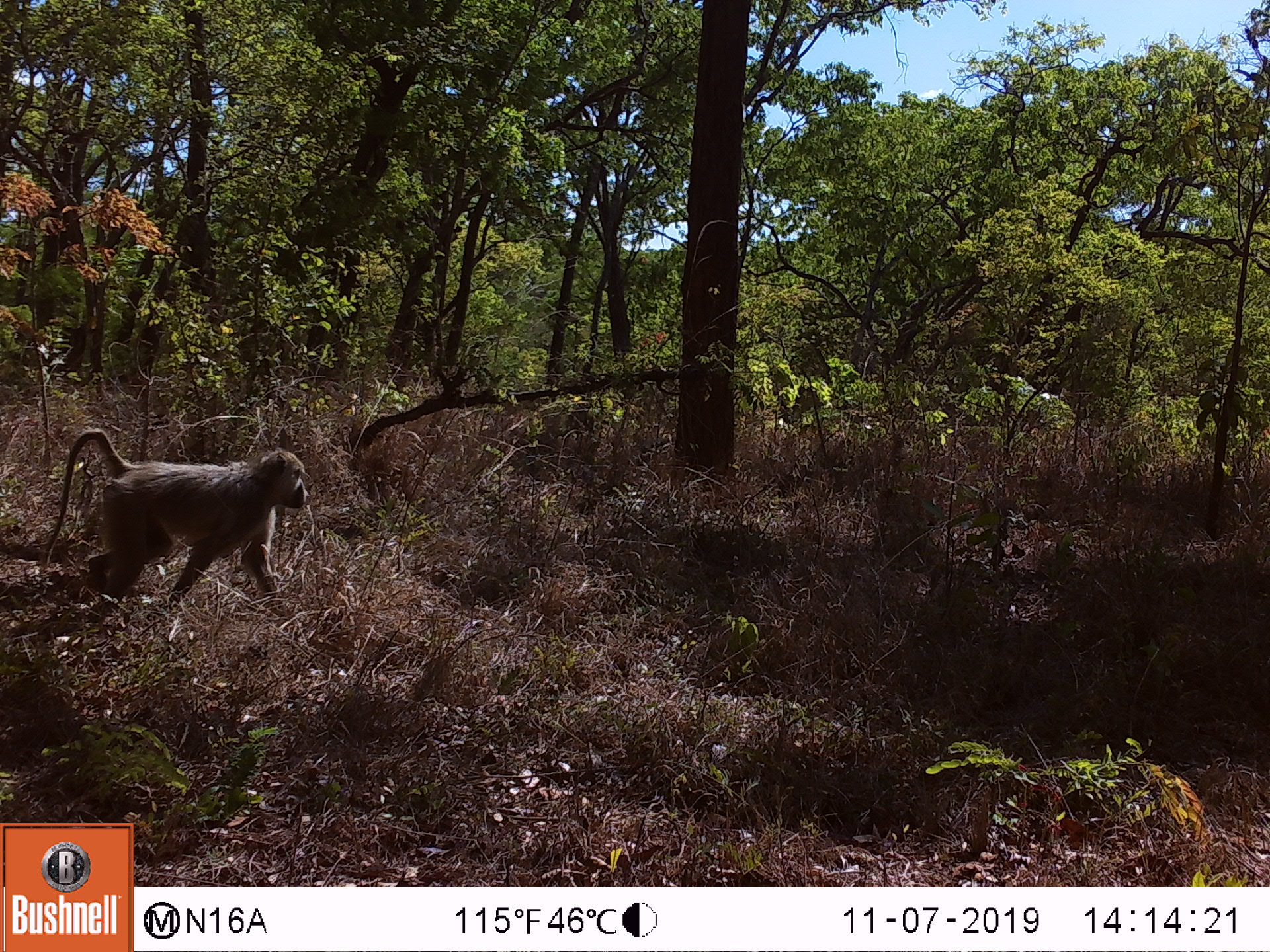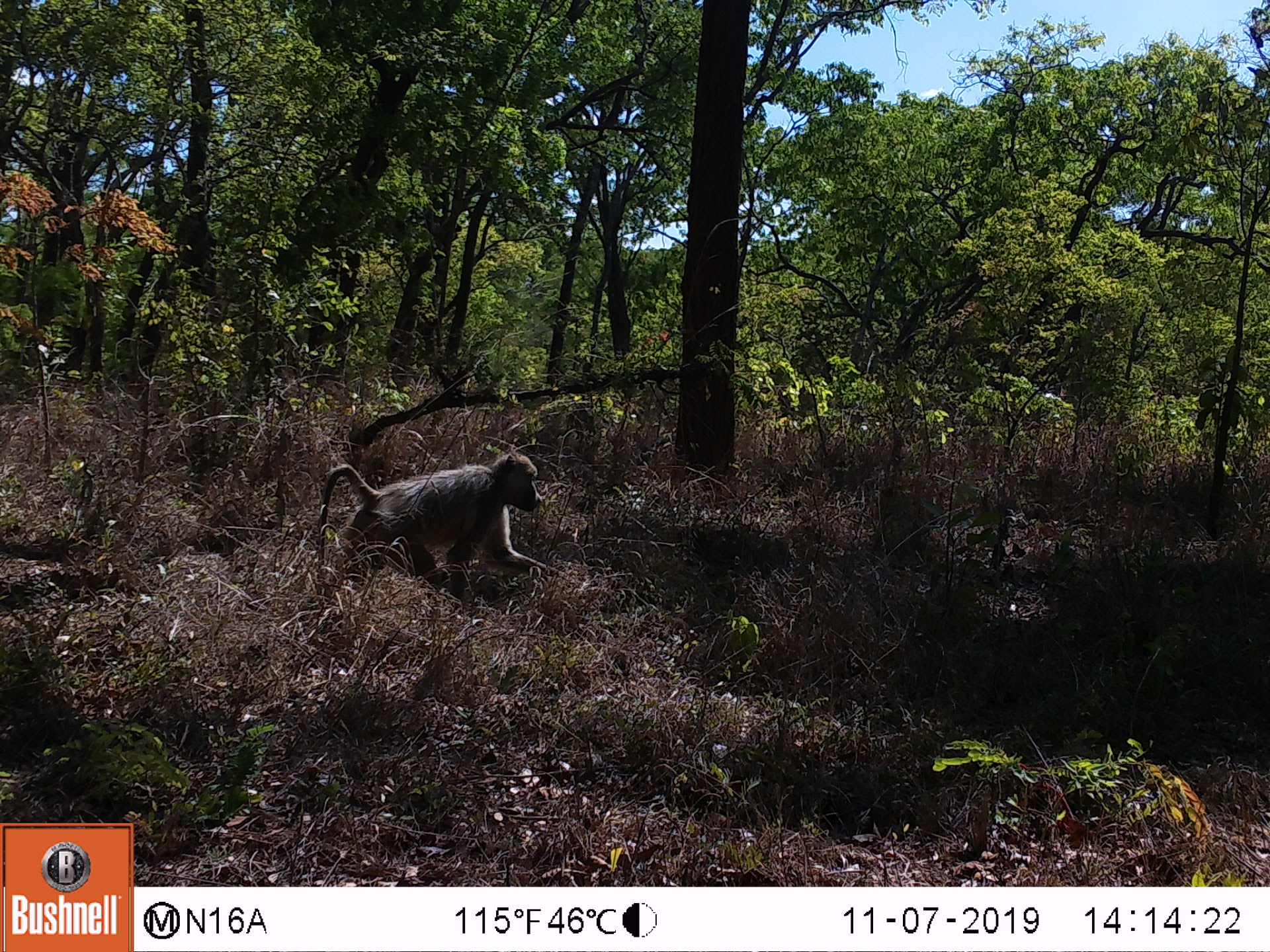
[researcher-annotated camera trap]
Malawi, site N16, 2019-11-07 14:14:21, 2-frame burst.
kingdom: Animalia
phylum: Chordata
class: Mammalia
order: Primates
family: Cercopithecidae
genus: Papio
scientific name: Papio cynocephalus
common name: yellow baboon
Yellow baboon (Papio cynocephalus), count 1.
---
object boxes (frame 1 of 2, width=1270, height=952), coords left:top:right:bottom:
yellow baboon: 42:429:312:598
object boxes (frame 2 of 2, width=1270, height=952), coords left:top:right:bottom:
yellow baboon: 317:446:546:582